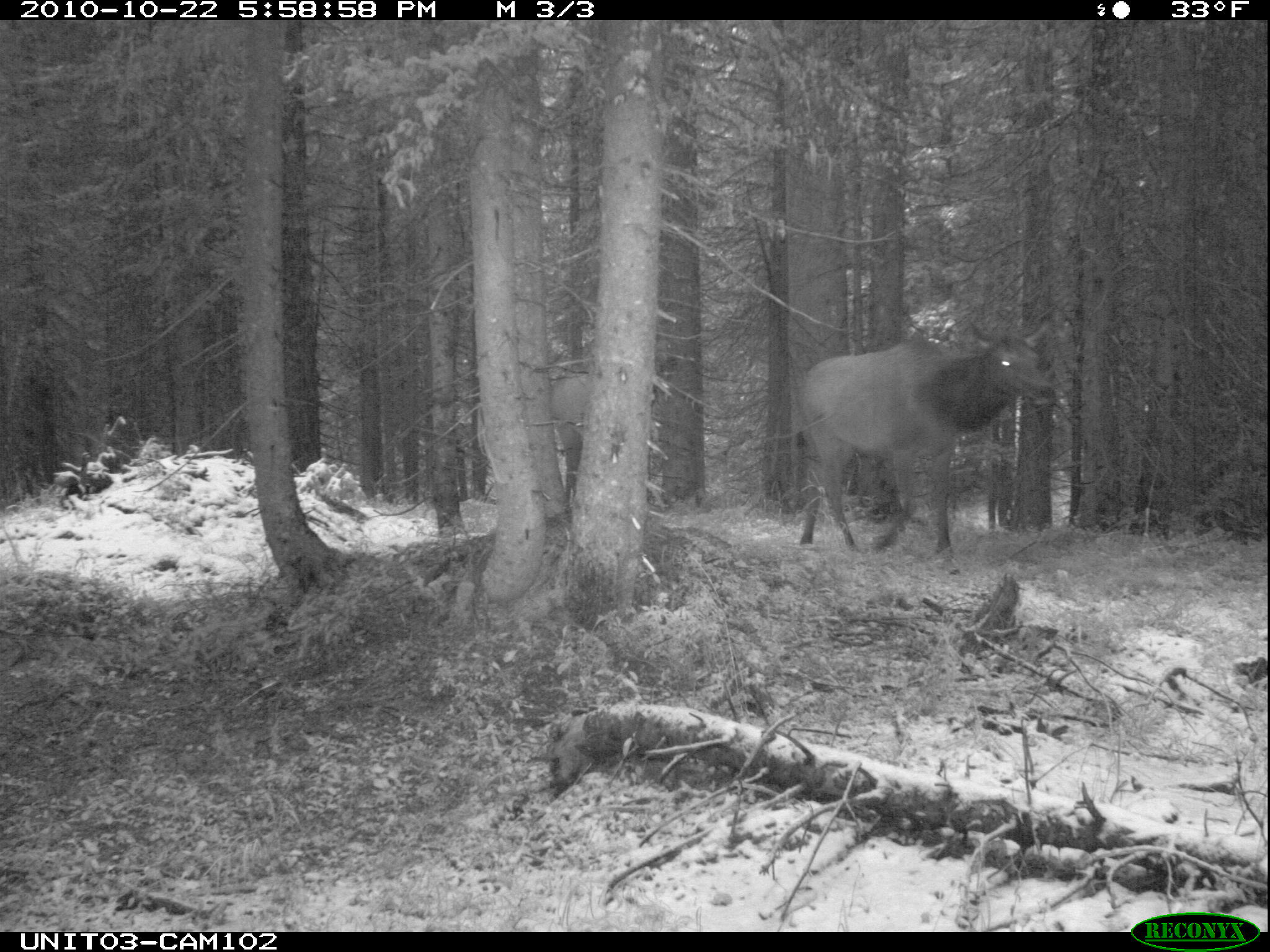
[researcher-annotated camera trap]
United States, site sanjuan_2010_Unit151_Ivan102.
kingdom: Animalia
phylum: Chordata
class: Mammalia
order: Artiodactyla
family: Cervidae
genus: Cervus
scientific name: Cervus elaphus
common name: red deer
Cervus elaphus (red deer).